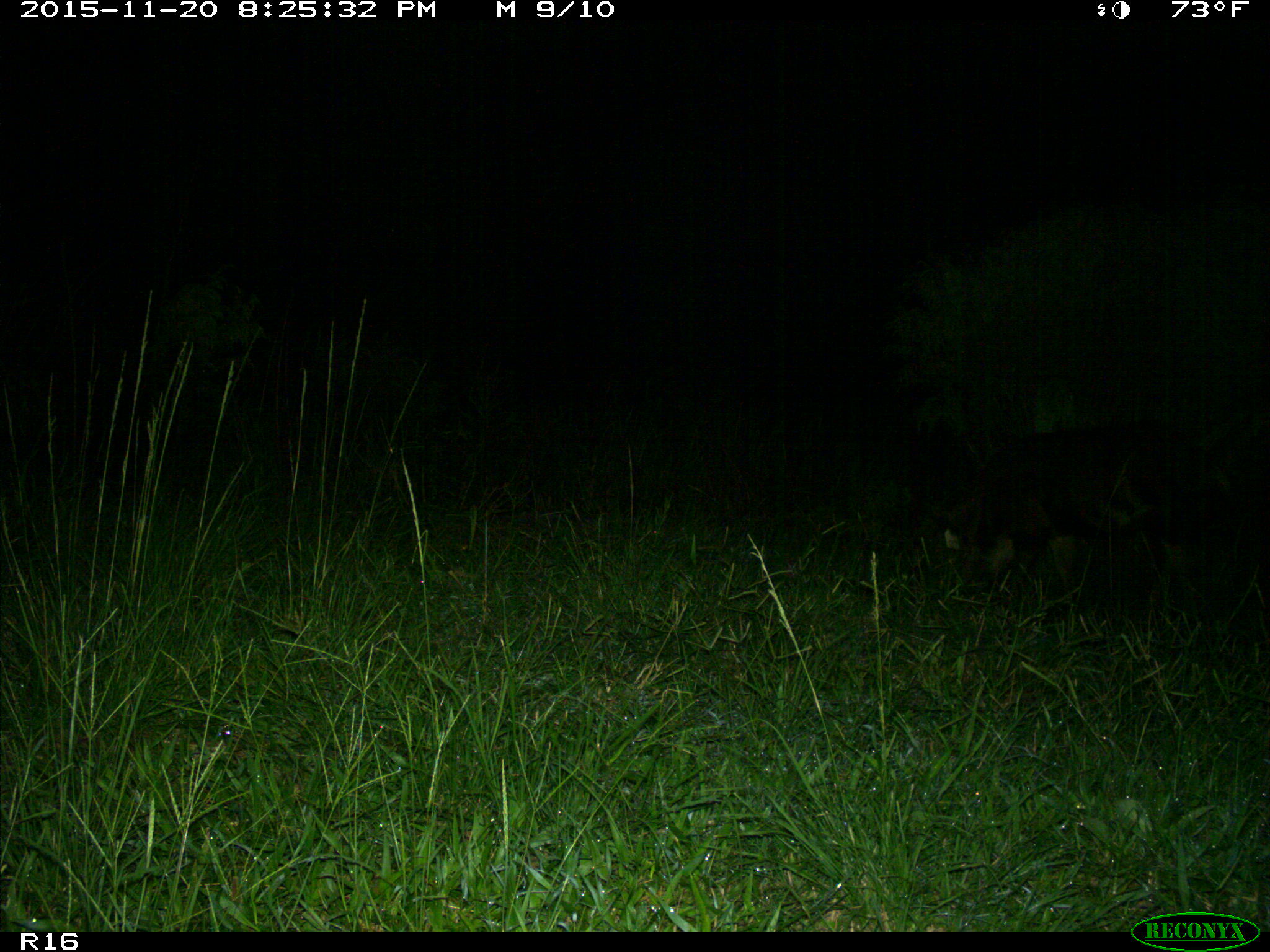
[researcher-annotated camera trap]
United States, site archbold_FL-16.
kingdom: Animalia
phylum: Chordata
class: Mammalia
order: Artiodactyla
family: Suidae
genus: Sus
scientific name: Sus scrofa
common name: wild boar